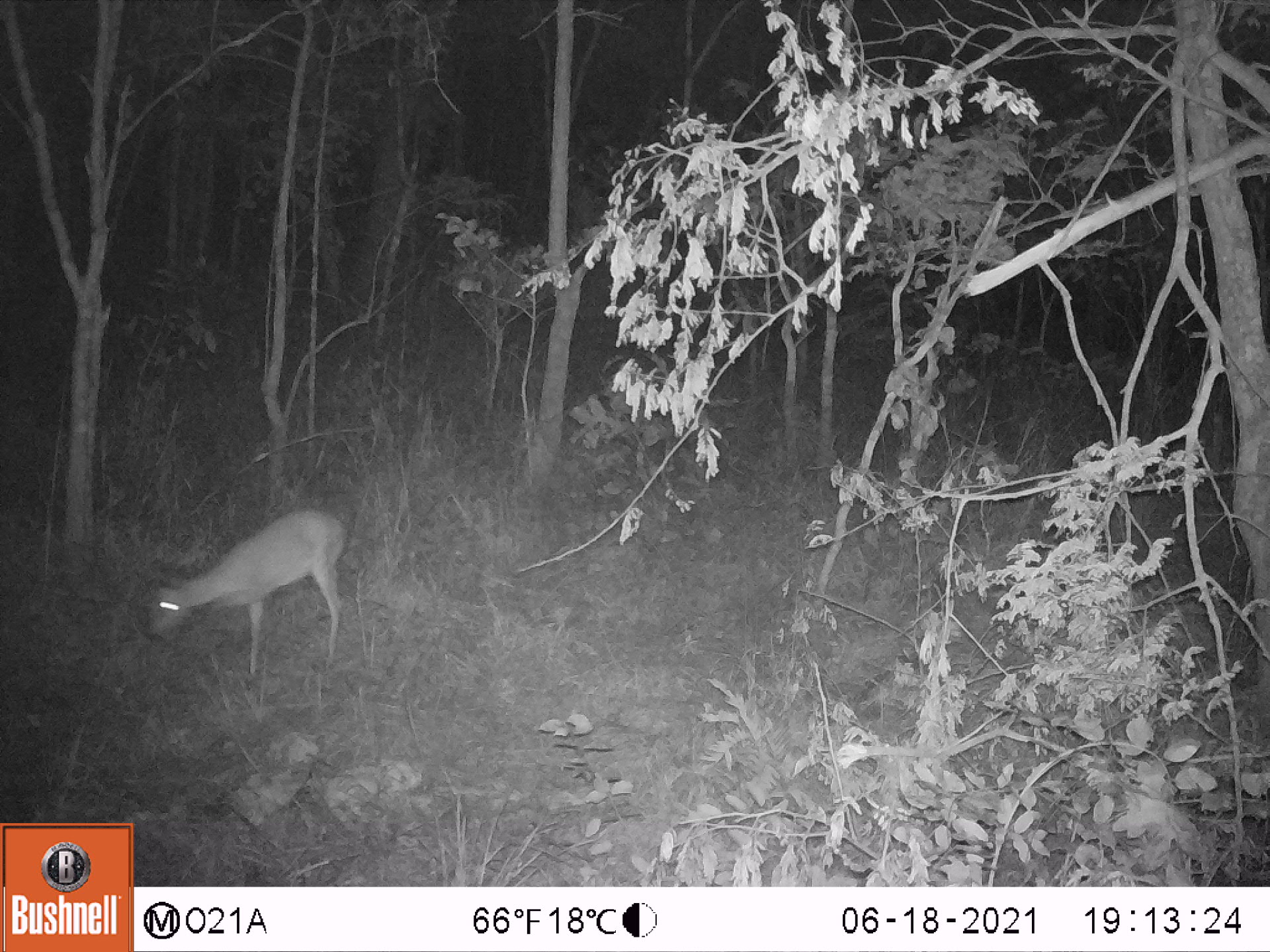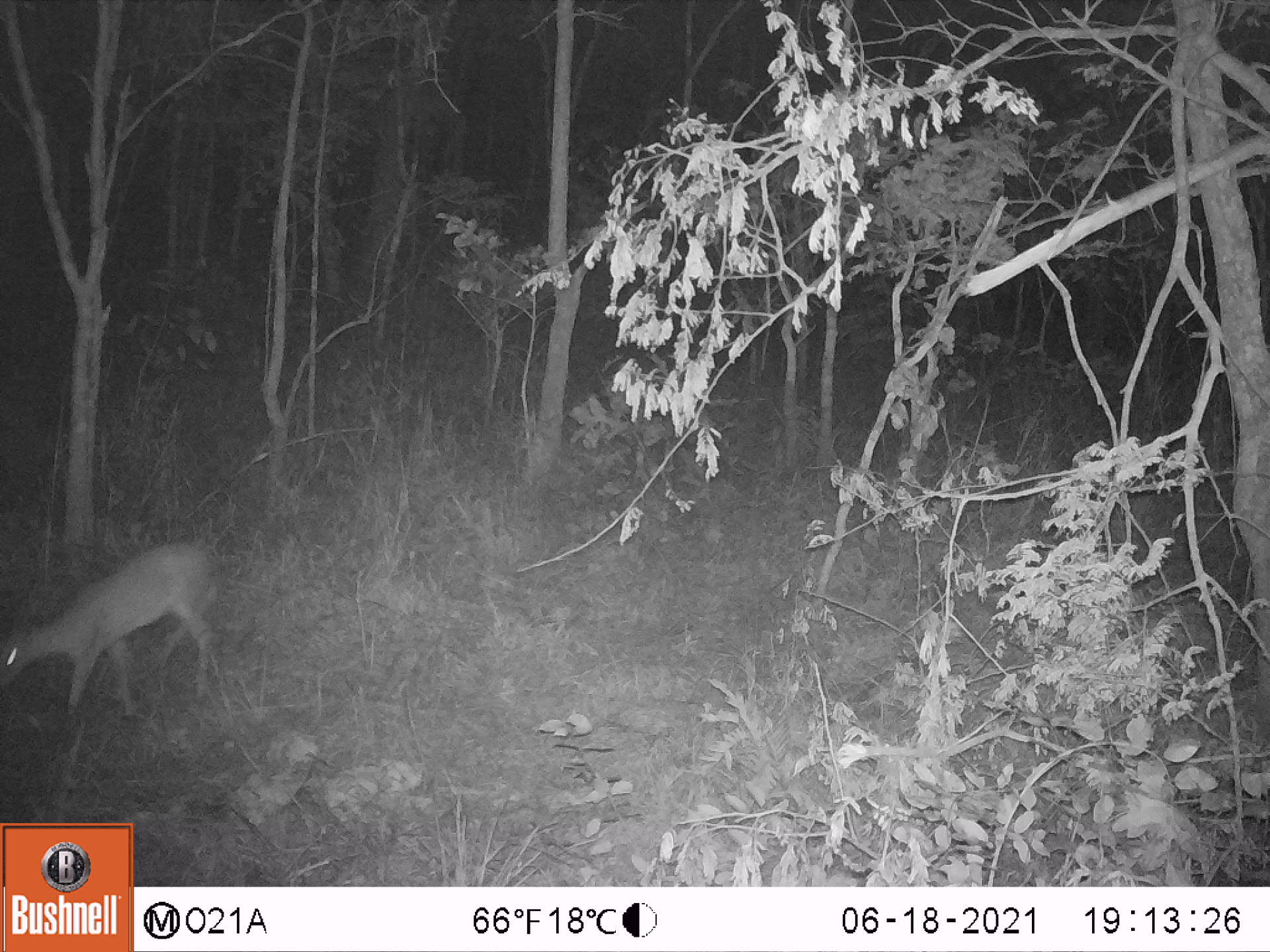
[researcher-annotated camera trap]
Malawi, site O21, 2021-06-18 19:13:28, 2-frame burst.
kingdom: Animalia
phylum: Chordata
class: Mammalia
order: Artiodactyla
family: Bovidae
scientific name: Antilopinae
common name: small antelope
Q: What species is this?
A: Small antelope (Antilopinae).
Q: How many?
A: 1.